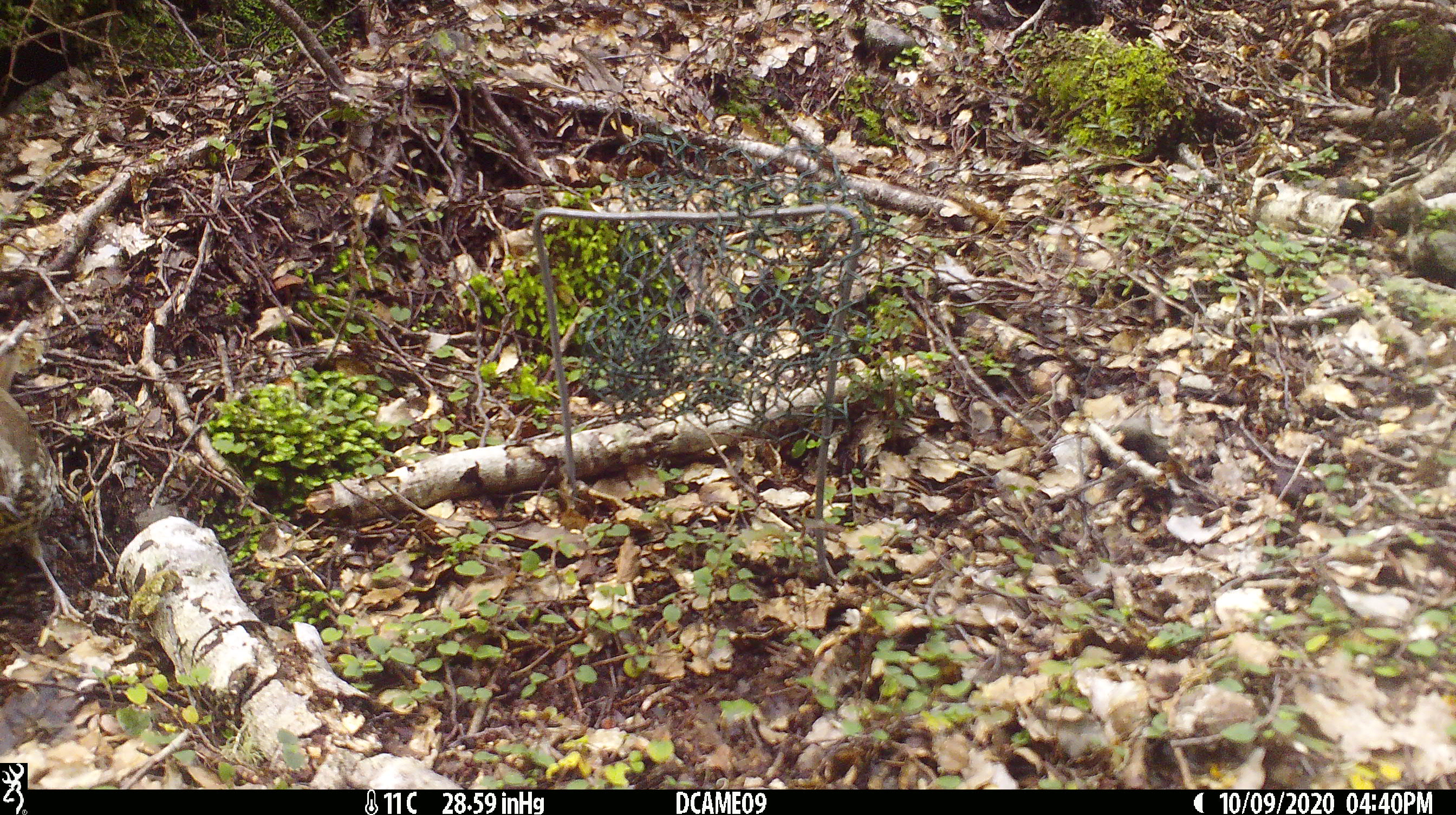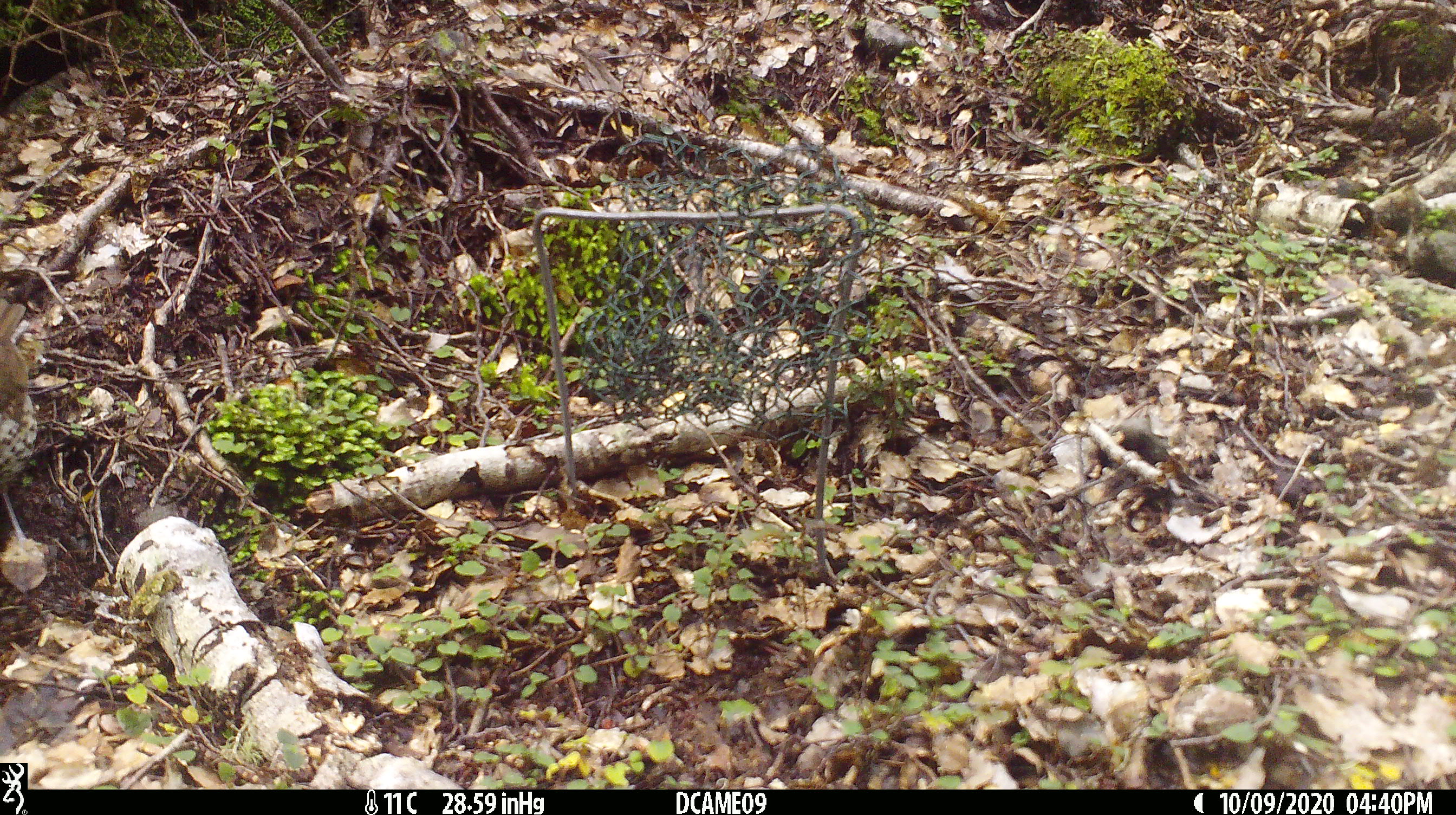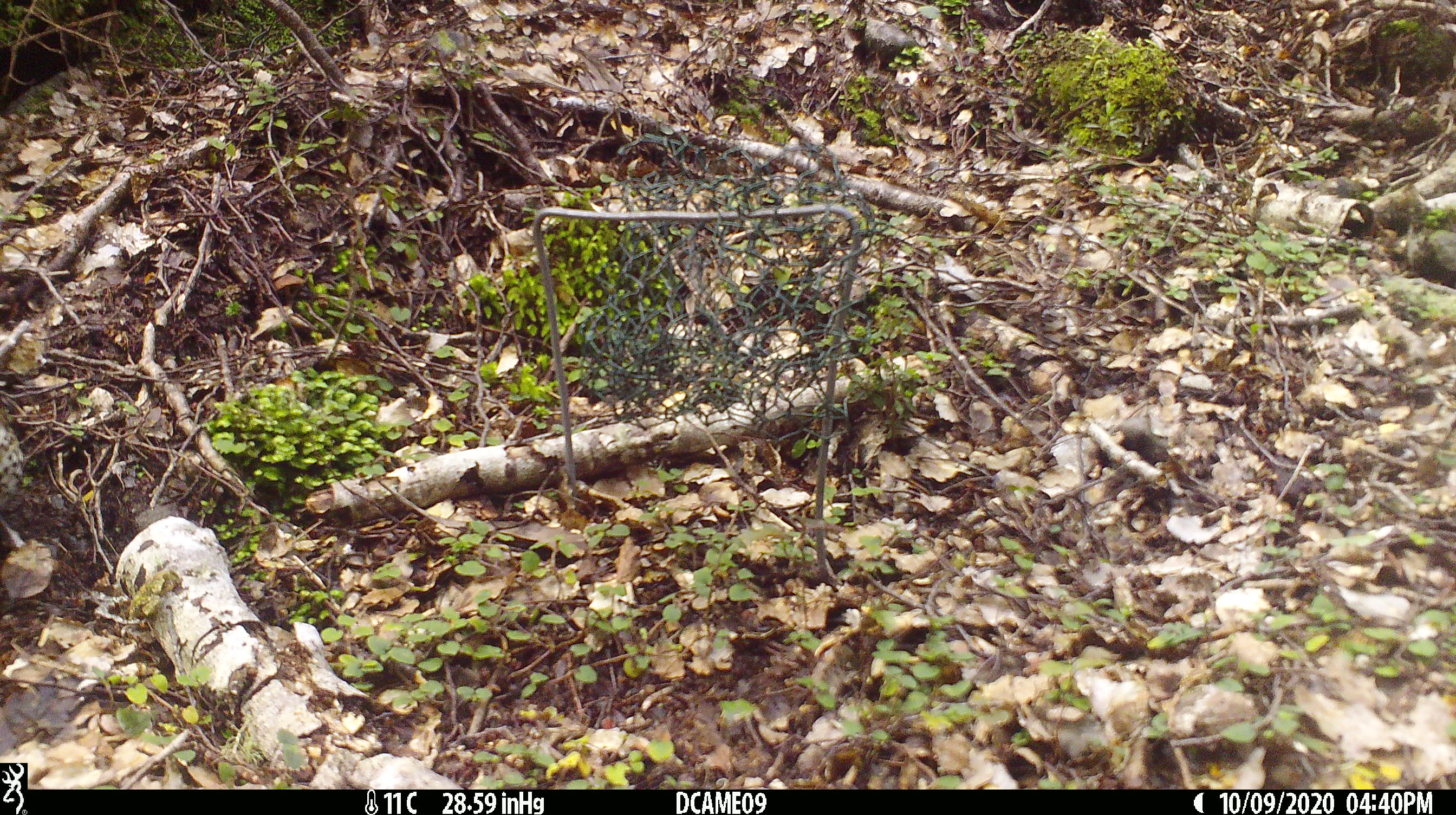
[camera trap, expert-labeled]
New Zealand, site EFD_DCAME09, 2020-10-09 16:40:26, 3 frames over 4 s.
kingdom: Animalia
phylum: Chordata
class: Aves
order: Passeriformes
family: Turdidae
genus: Turdus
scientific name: Turdus philomelos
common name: song thrush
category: thrush